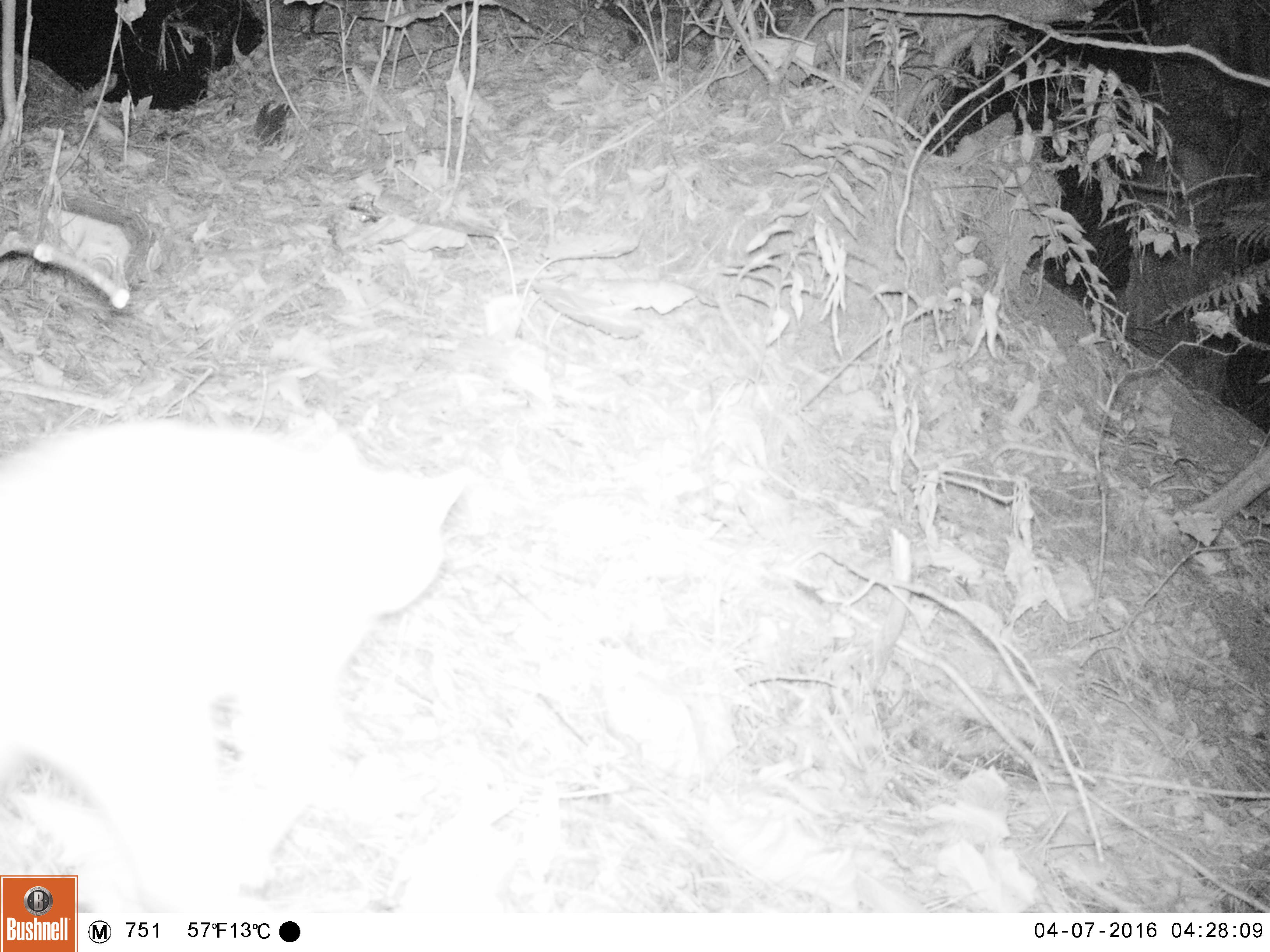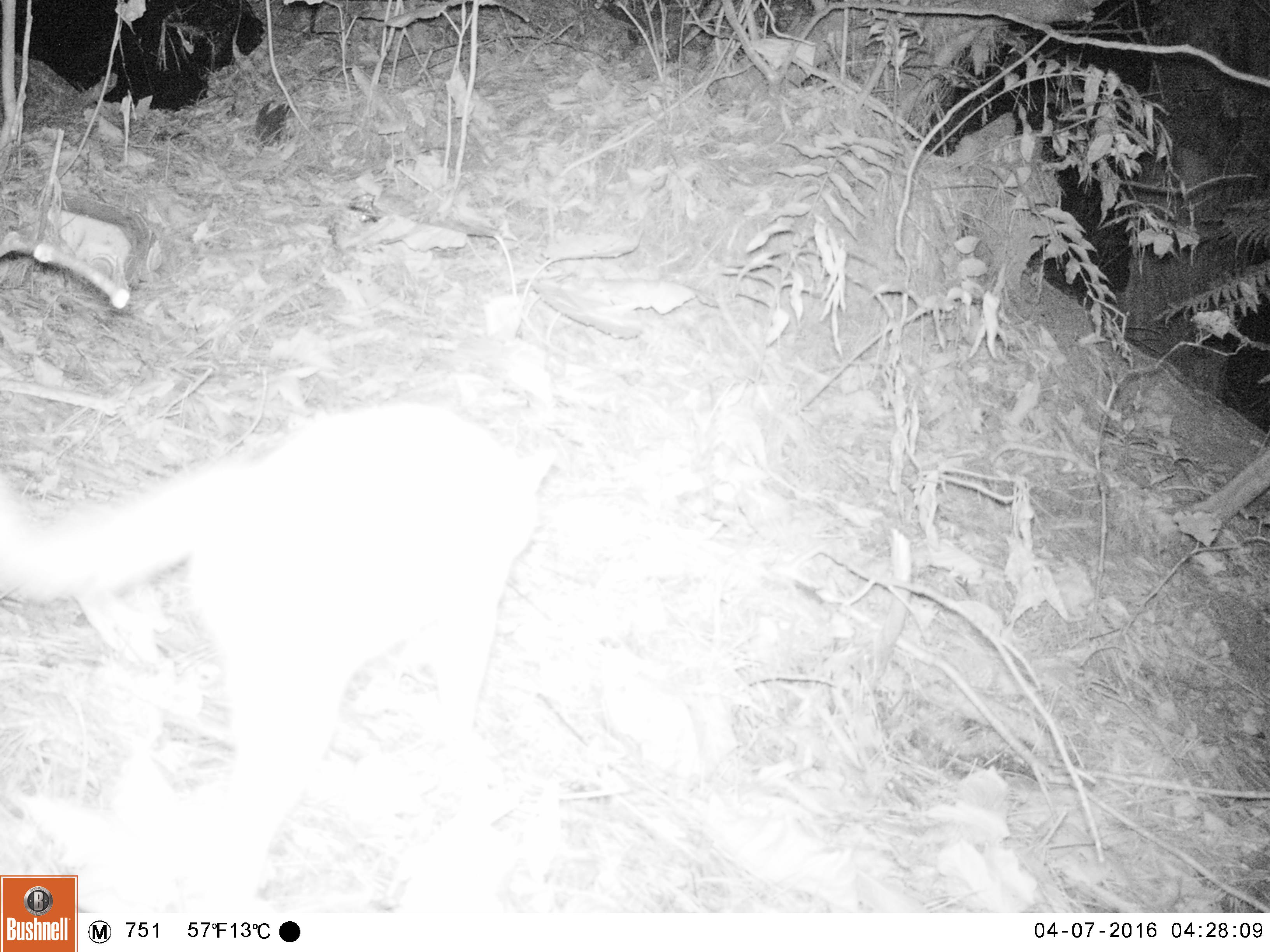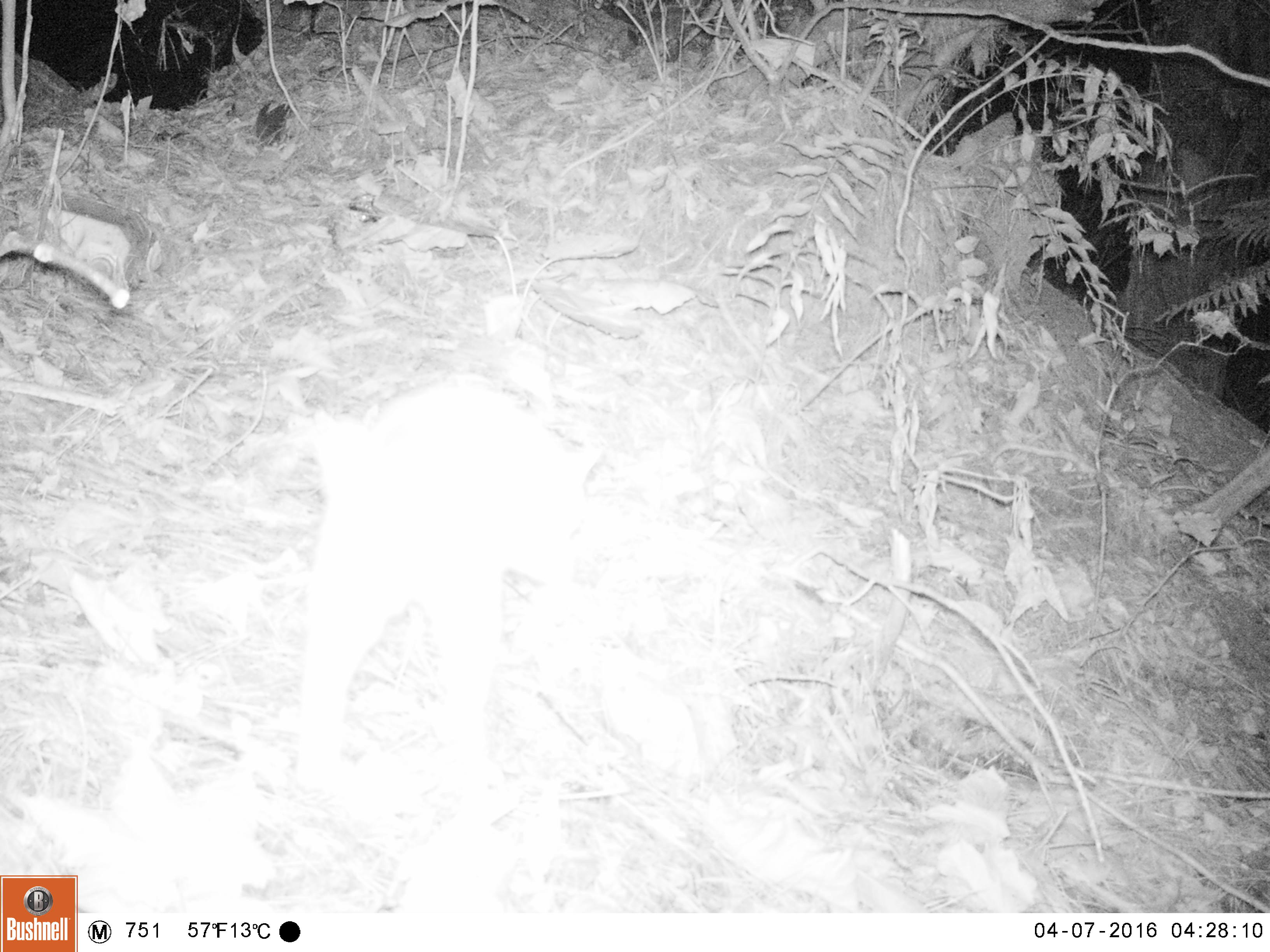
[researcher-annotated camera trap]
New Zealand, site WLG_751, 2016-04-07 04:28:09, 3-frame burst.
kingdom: Animalia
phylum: Chordata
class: Mammalia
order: Carnivora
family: Felidae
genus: Felis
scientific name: Felis catus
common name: domestic cat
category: cat